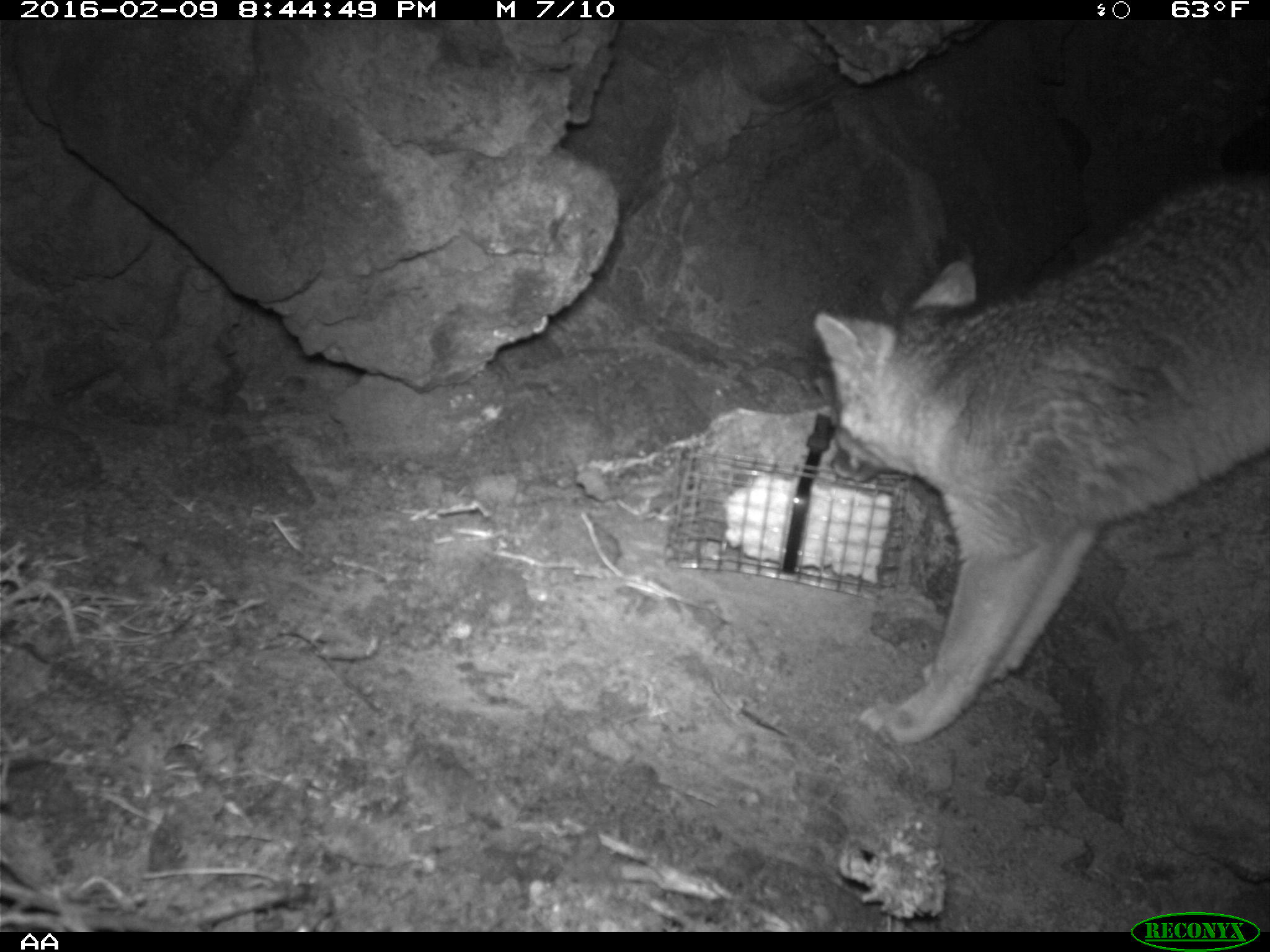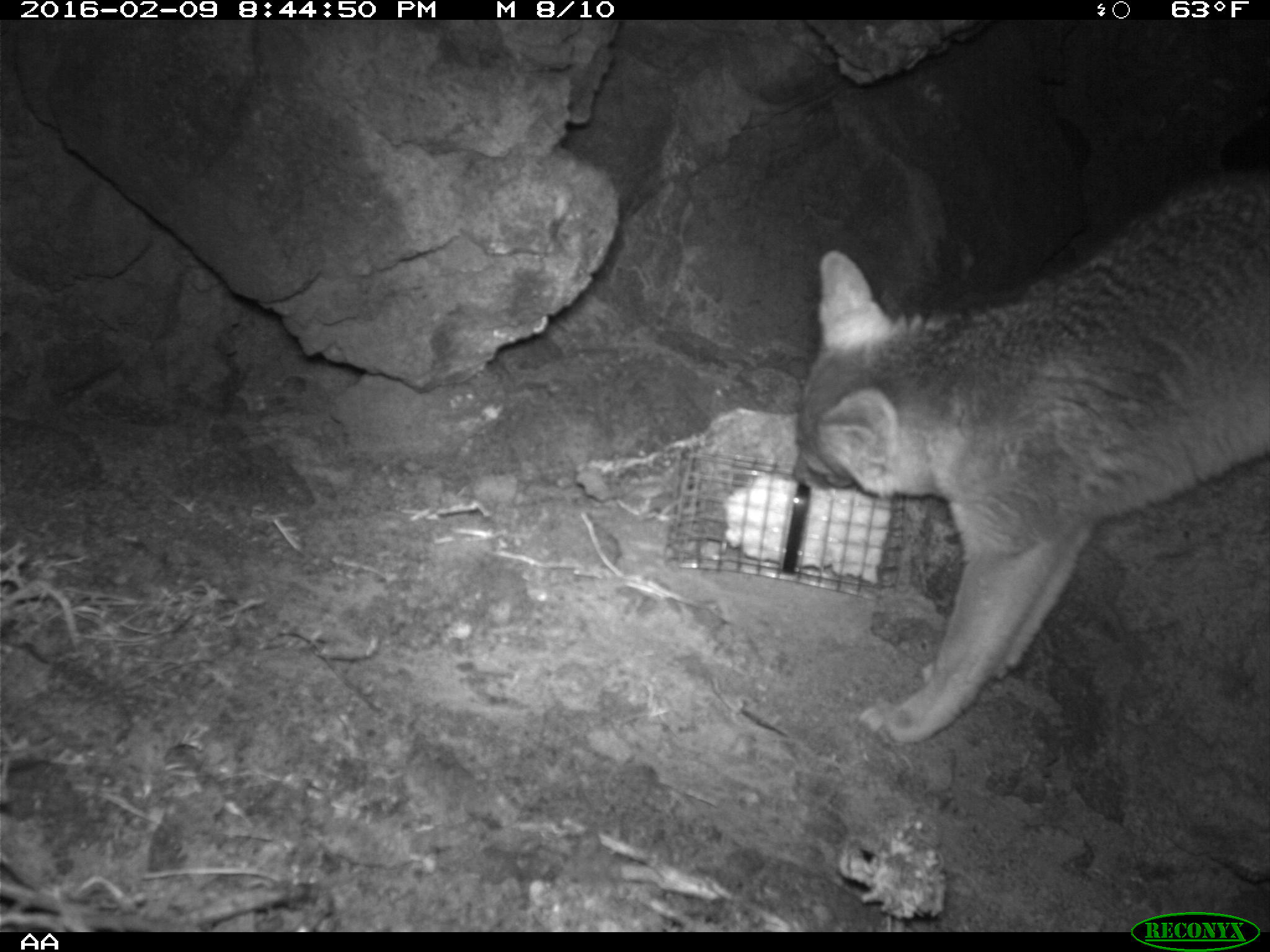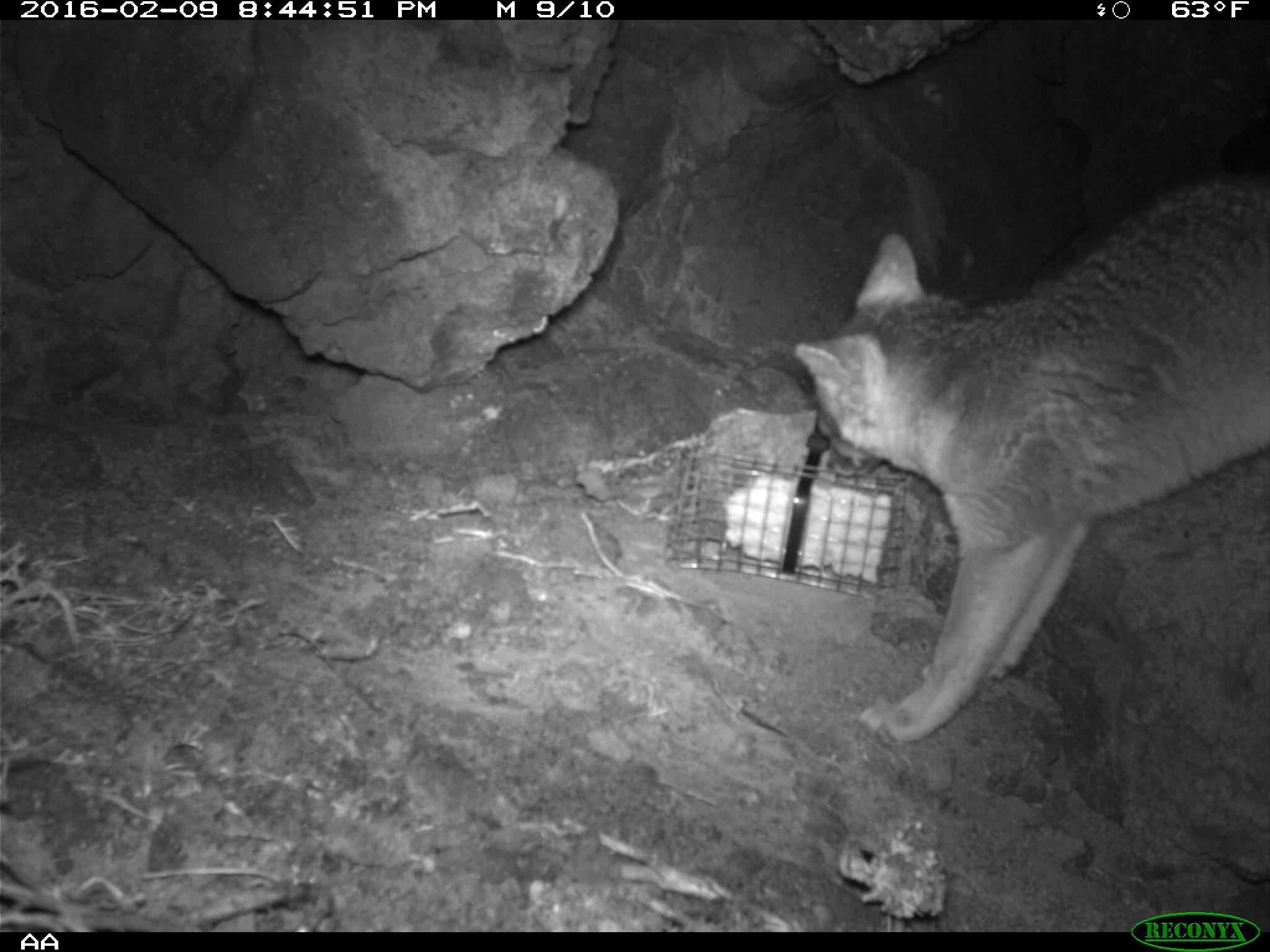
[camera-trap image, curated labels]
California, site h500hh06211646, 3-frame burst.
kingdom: Animalia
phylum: Chordata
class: Mammalia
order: Carnivora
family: Canidae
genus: Urocyon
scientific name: Urocyon littoralis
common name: island fox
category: fox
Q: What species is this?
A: Fox (island fox) (Urocyon littoralis).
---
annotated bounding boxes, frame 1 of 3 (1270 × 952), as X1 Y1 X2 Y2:
fox: 810 169 1269 744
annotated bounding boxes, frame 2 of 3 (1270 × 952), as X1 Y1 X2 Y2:
fox: 791 175 1269 740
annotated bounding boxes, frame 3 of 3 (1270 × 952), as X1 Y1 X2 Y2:
fox: 789 168 1269 743